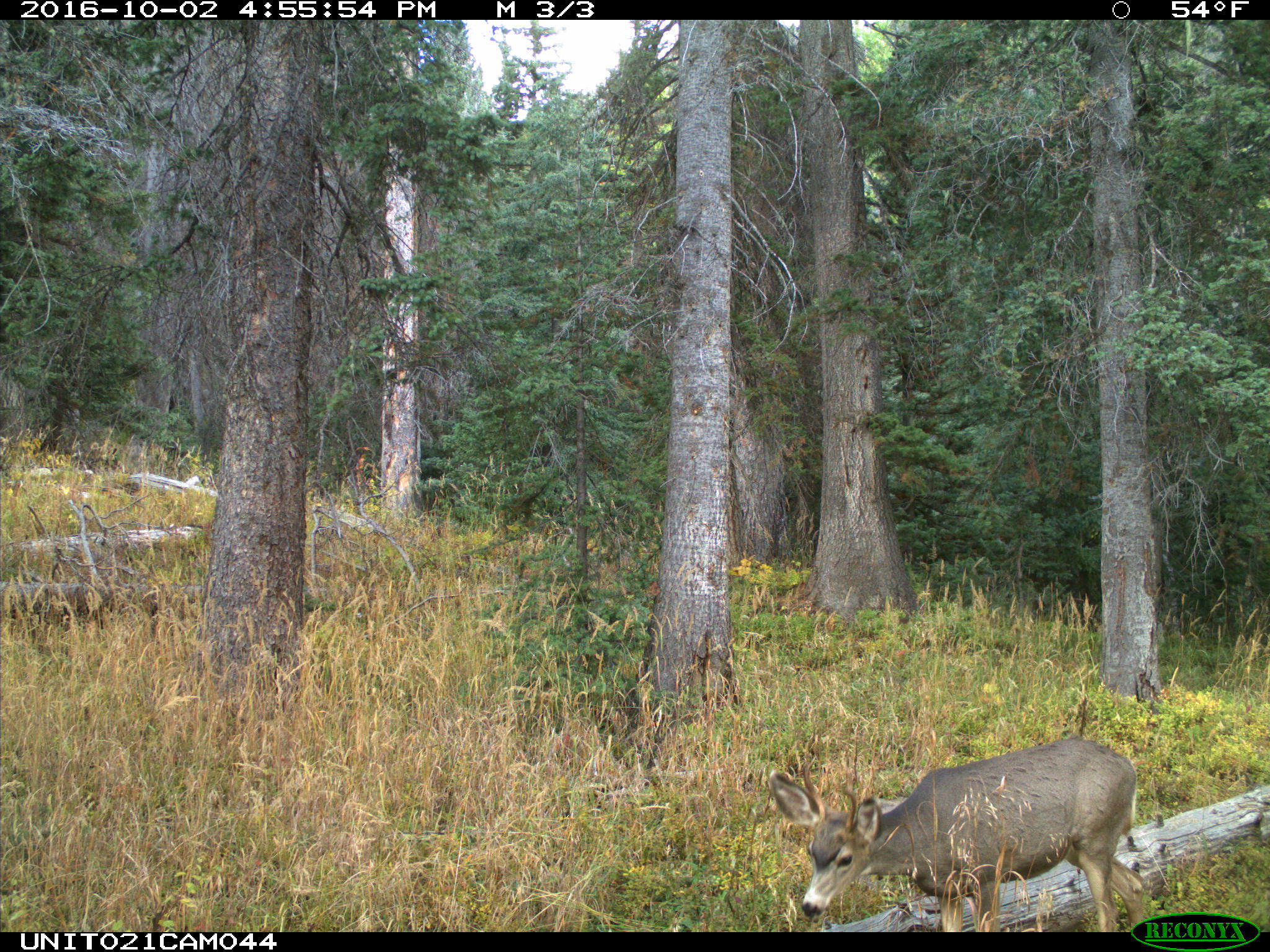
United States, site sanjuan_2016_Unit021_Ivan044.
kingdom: Animalia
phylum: Chordata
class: Mammalia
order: Artiodactyla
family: Cervidae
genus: Odocoileus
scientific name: Odocoileus hemionus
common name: mule deer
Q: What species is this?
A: Odocoileus hemionus (mule deer).